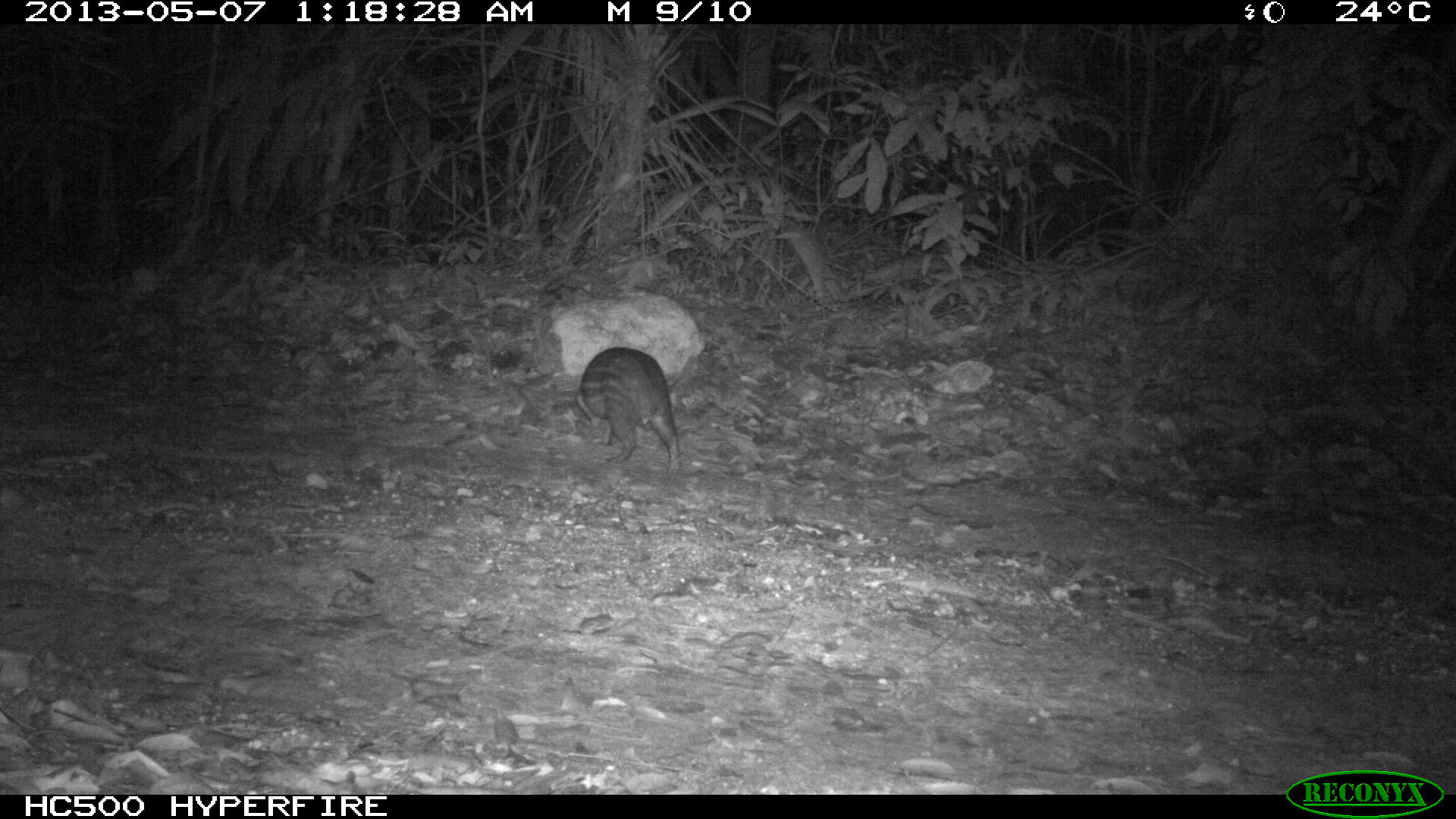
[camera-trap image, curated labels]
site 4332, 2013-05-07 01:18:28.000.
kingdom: Animalia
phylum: Chordata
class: Mammalia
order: Rodentia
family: Cuniculidae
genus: Cuniculus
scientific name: Cuniculus paca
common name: lowland paca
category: agouti paca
Agouti paca (lowland paca) (Cuniculus paca), count 1.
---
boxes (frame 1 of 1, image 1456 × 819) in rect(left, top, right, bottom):
agouti paca: rect(574, 346, 682, 478)